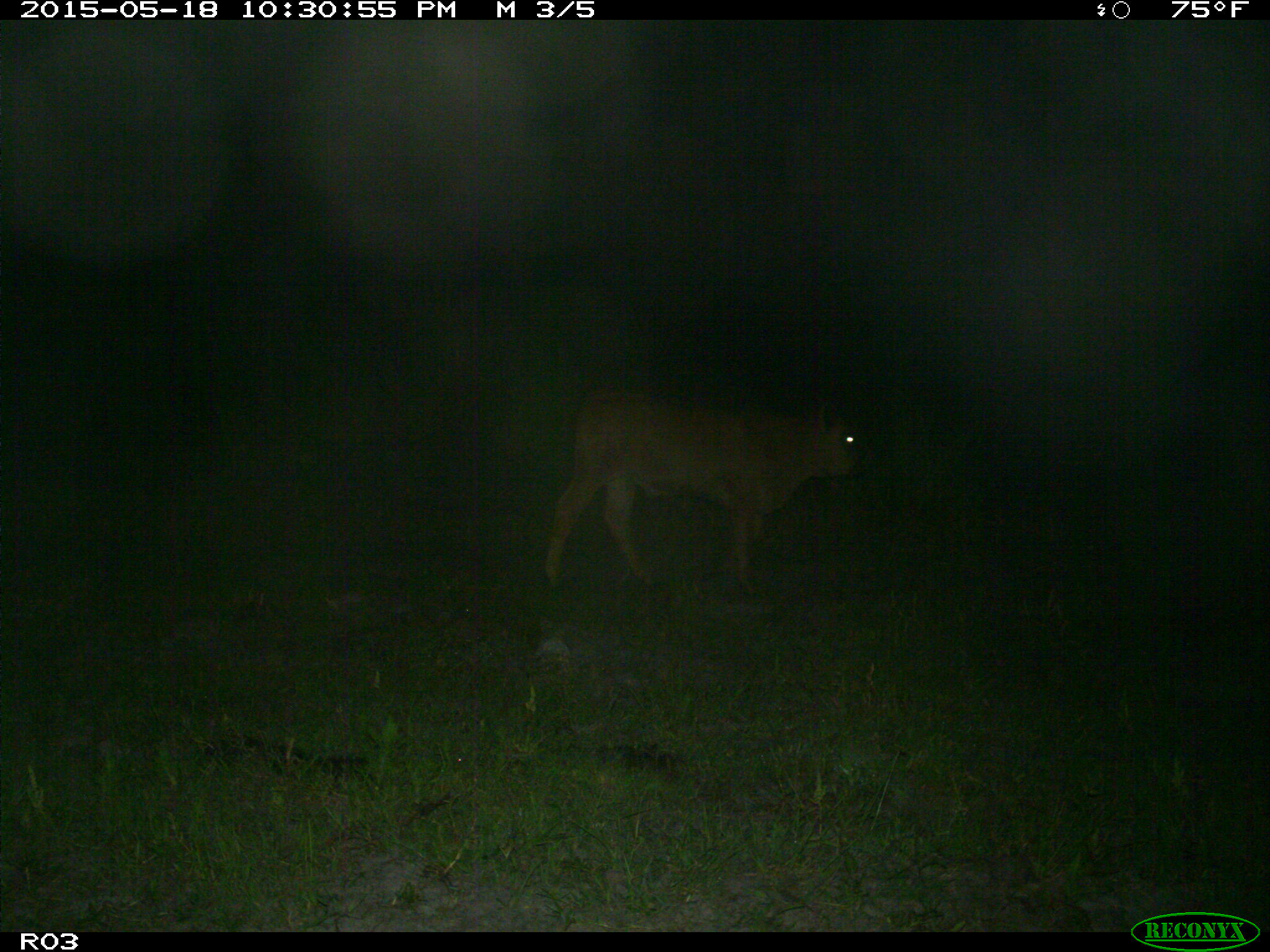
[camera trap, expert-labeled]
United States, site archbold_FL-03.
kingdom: Animalia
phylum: Chordata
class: Mammalia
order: Artiodactyla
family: Bovidae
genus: Bos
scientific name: Bos taurus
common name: domestic cow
Bos taurus (domestic cow).